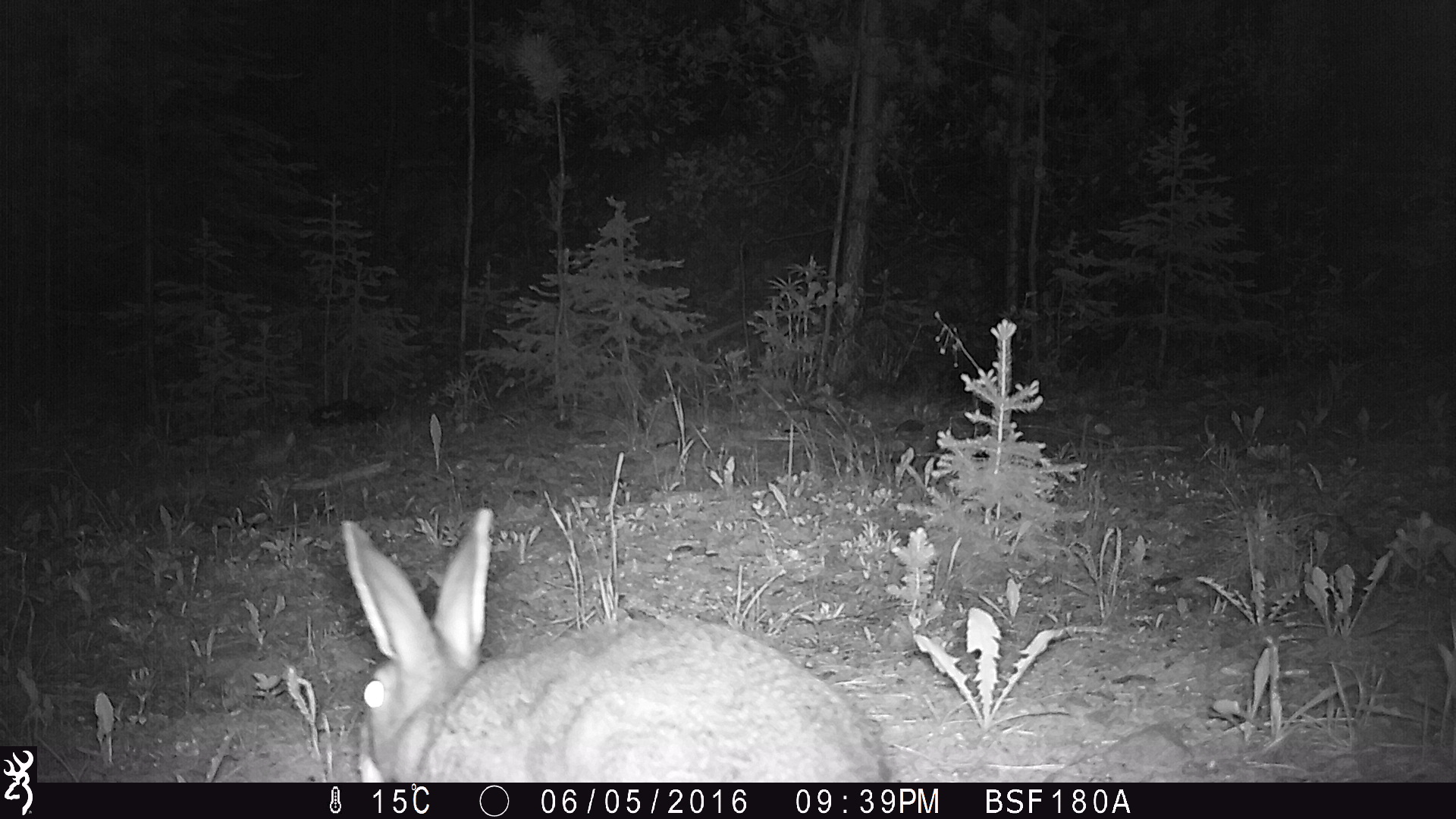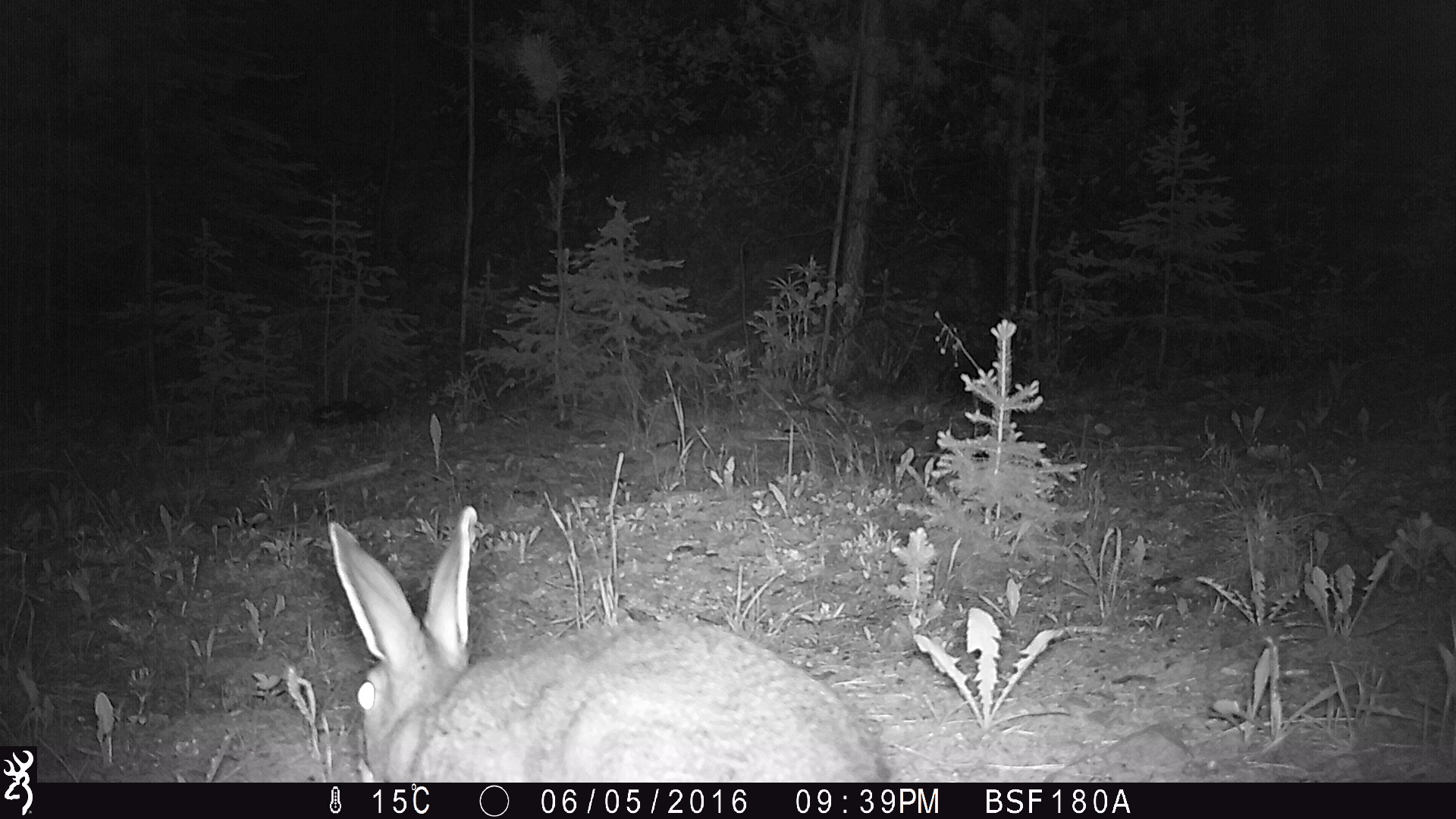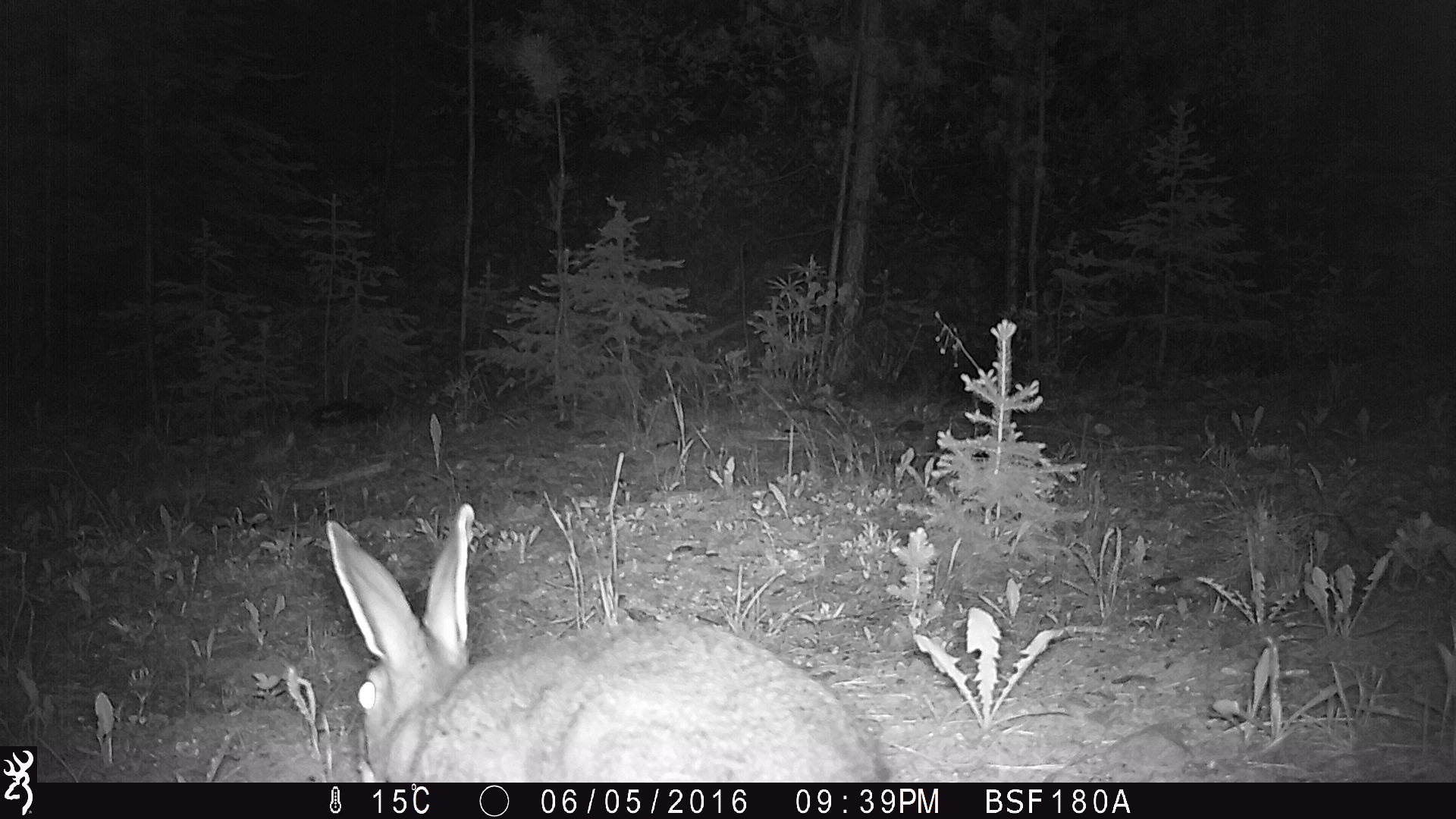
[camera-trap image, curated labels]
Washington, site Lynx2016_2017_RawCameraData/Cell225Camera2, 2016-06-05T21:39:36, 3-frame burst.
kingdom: Animalia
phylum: Chordata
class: Mammalia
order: Lagomorpha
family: Leporidae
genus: Lepus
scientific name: Lepus americanus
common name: snowshoe hare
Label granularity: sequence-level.